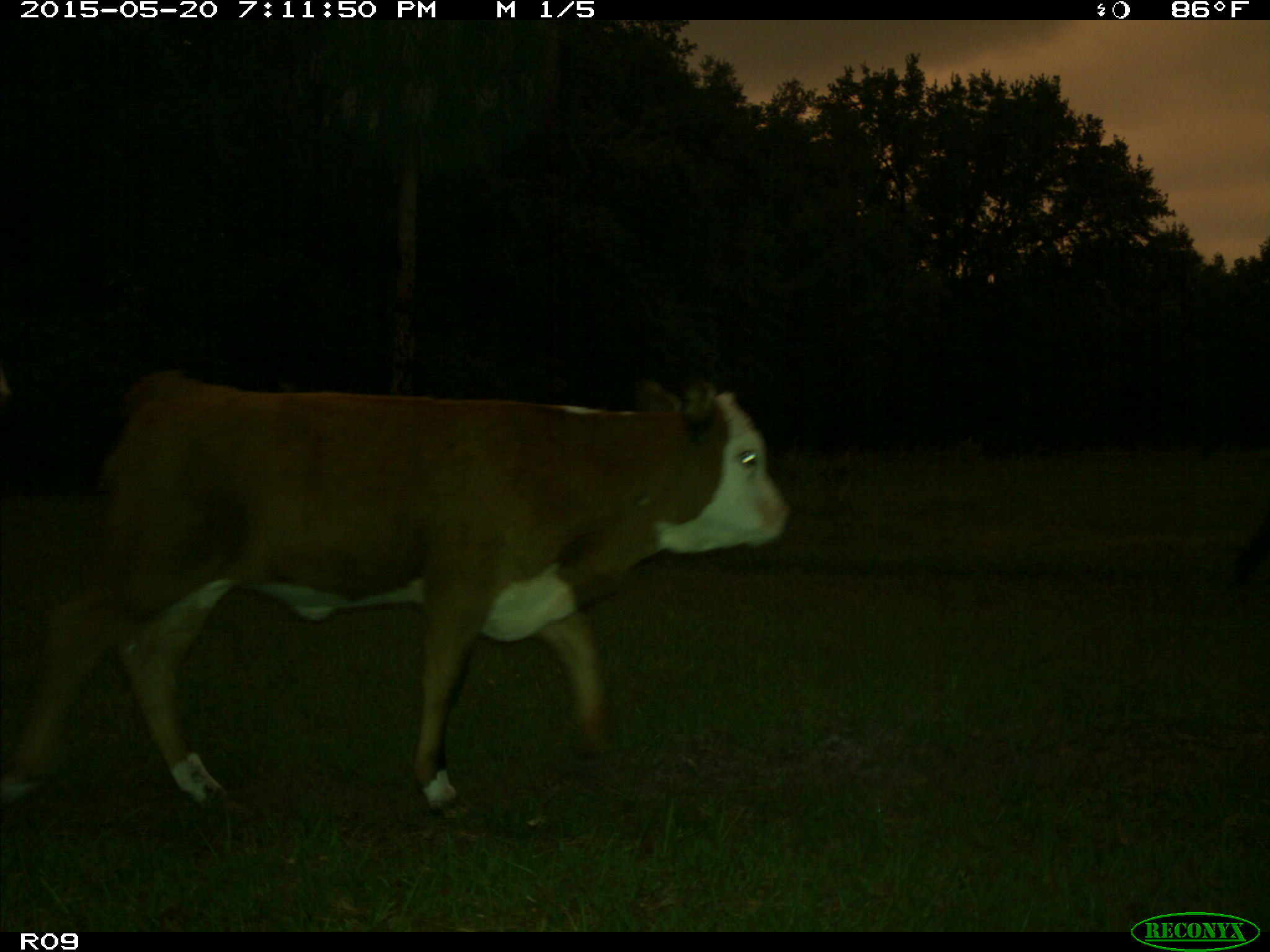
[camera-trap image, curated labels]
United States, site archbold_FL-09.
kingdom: Animalia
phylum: Chordata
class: Mammalia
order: Artiodactyla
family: Bovidae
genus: Bos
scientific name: Bos taurus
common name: domestic cow